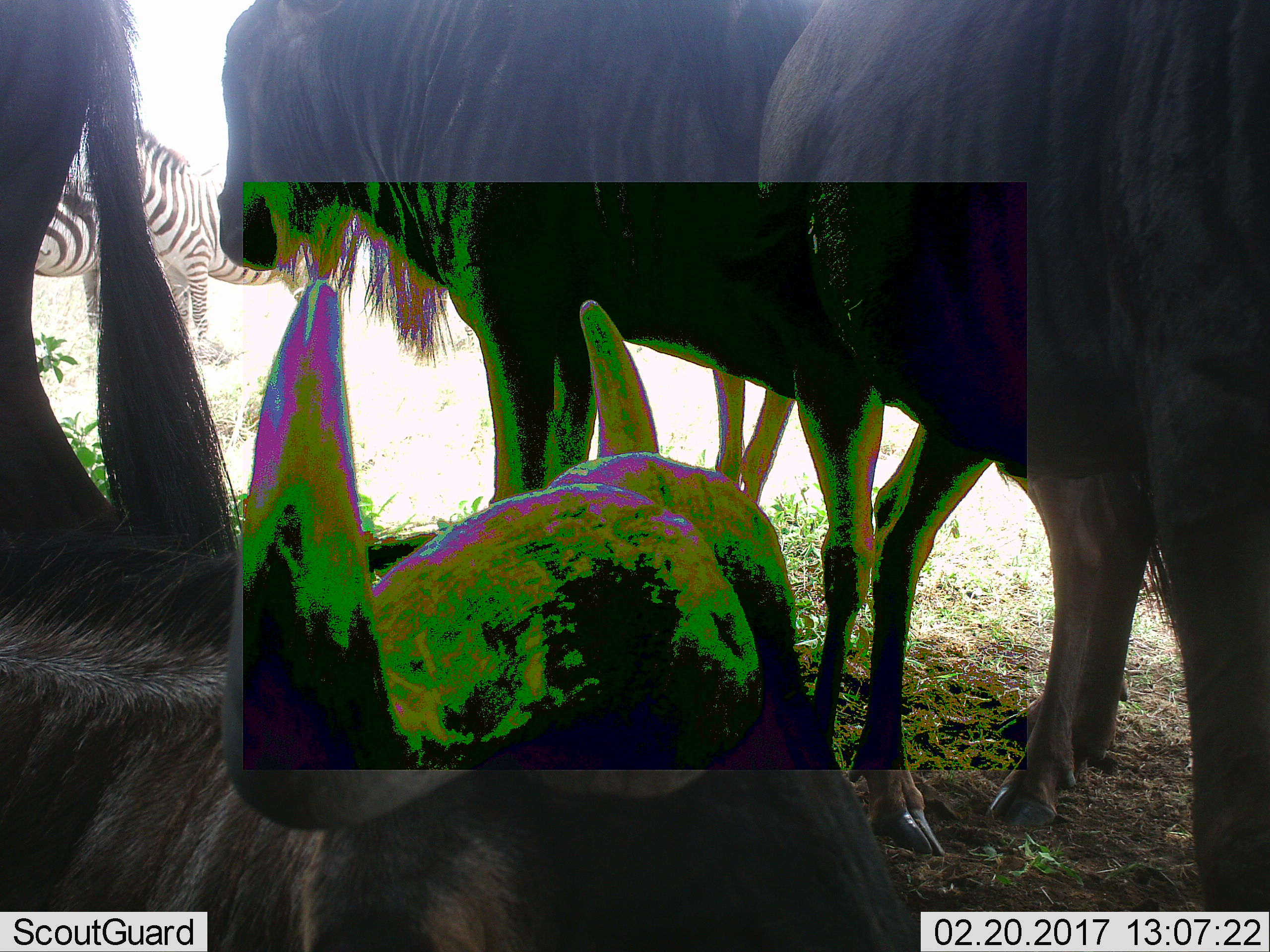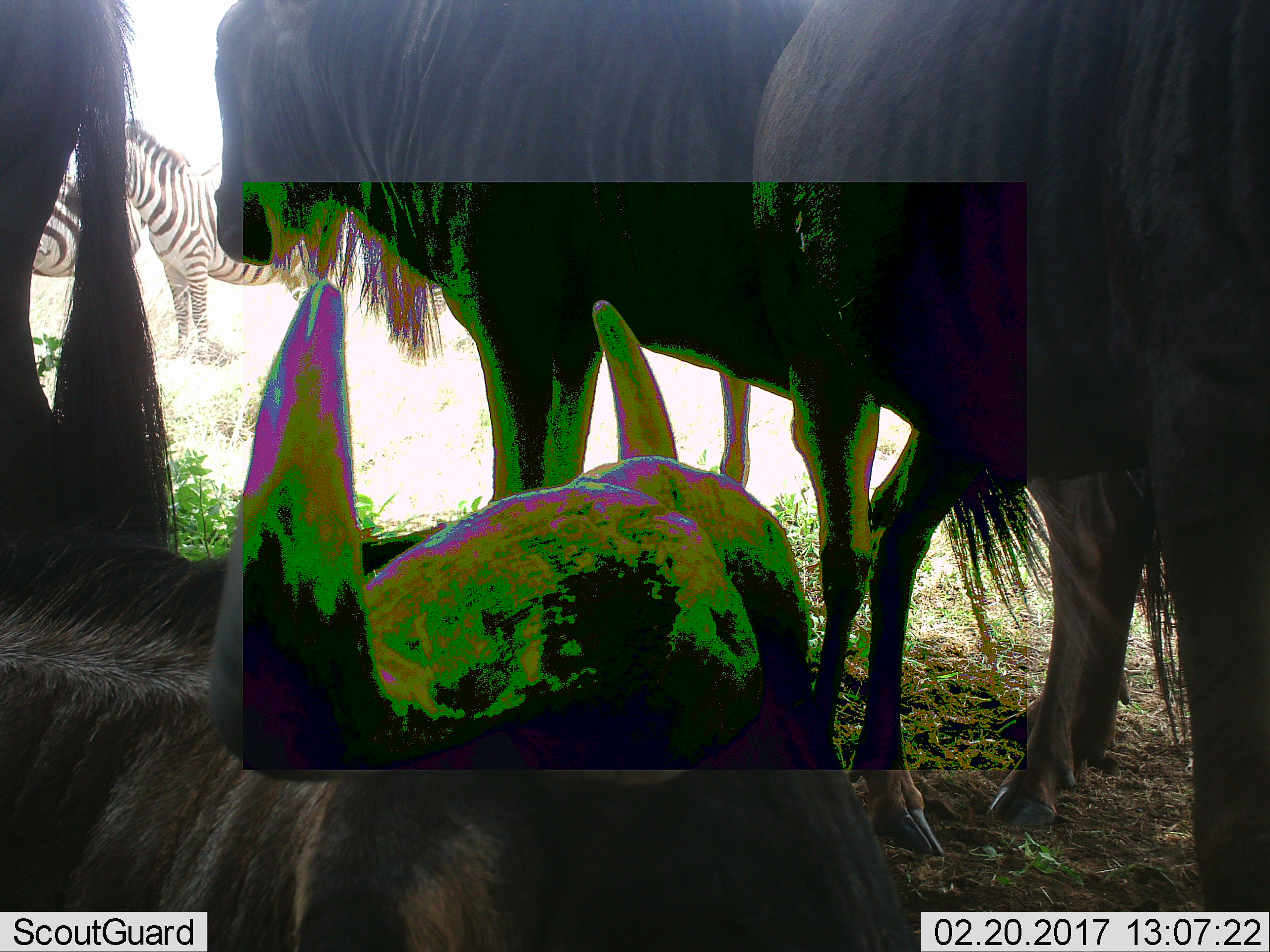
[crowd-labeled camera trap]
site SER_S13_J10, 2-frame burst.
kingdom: Animalia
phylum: Chordata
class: Mammalia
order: Artiodactyla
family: Bovidae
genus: Connochaetes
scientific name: Connochaetes taurinus taurinus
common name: blue wildebeest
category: wildebeestblue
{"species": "wildebeestblue (blue wildebeest) (Connochaetes taurinus taurinus)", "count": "4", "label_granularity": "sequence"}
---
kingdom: Animalia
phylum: Chordata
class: Mammalia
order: Perissodactyla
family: Equidae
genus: Equus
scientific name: Equus quagga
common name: plains zebra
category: zebraplains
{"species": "zebraplains (plains zebra) (Equus quagga)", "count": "2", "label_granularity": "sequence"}